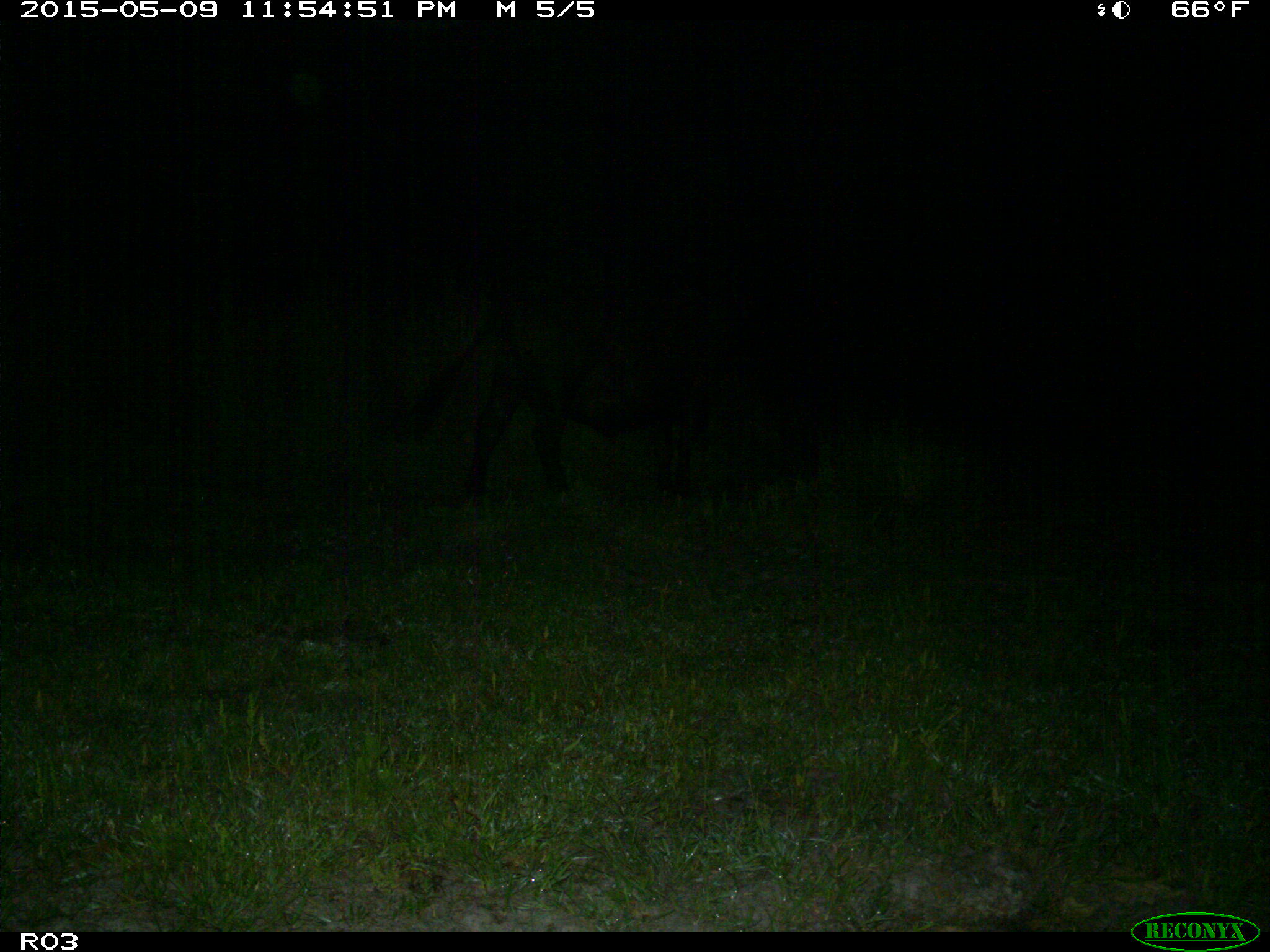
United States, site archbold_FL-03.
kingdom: Animalia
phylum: Chordata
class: Mammalia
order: Artiodactyla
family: Bovidae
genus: Bos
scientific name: Bos taurus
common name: domestic cow